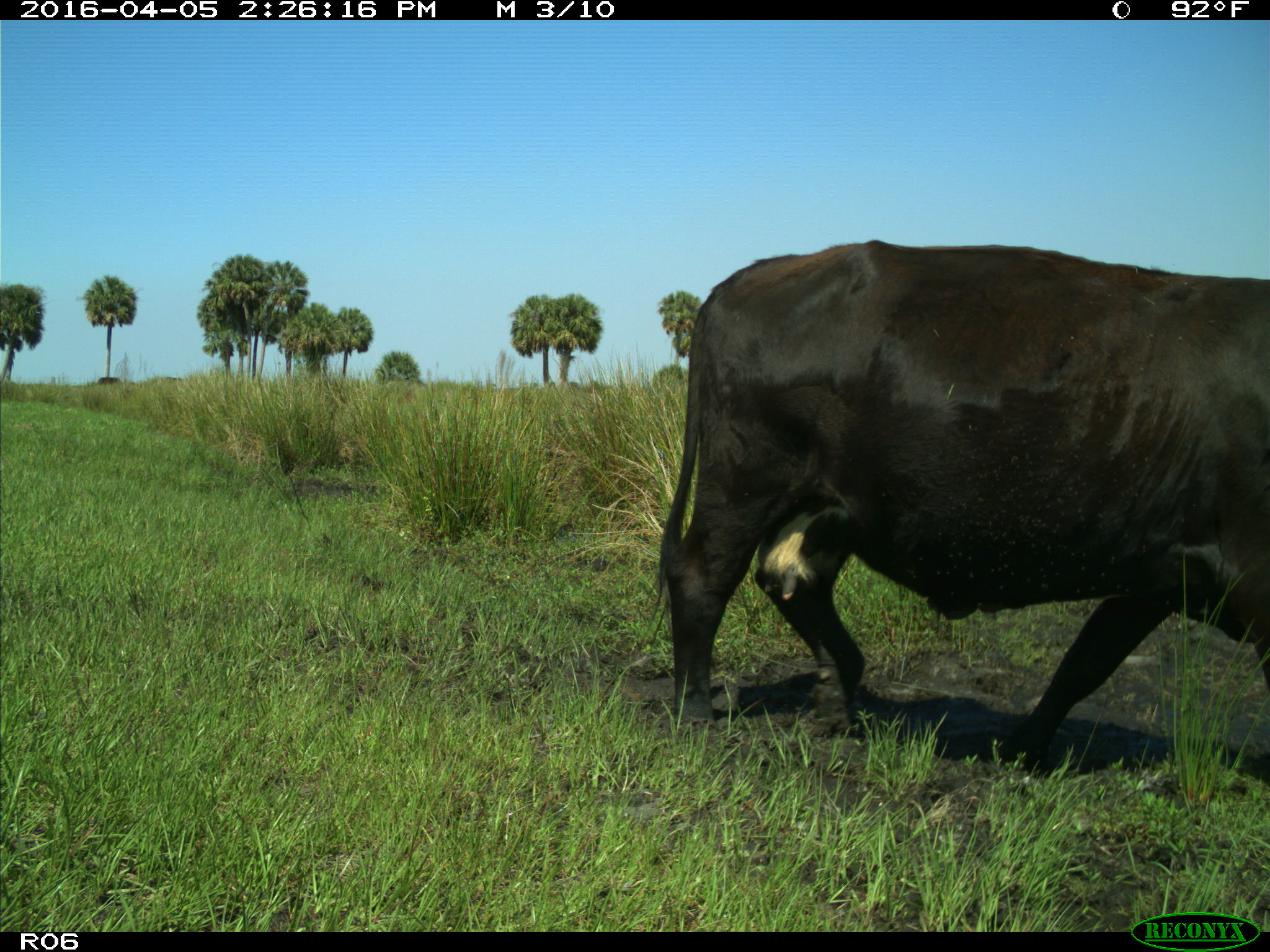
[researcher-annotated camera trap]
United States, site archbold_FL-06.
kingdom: Animalia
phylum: Chordata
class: Mammalia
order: Artiodactyla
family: Bovidae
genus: Bos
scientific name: Bos taurus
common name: domestic cow